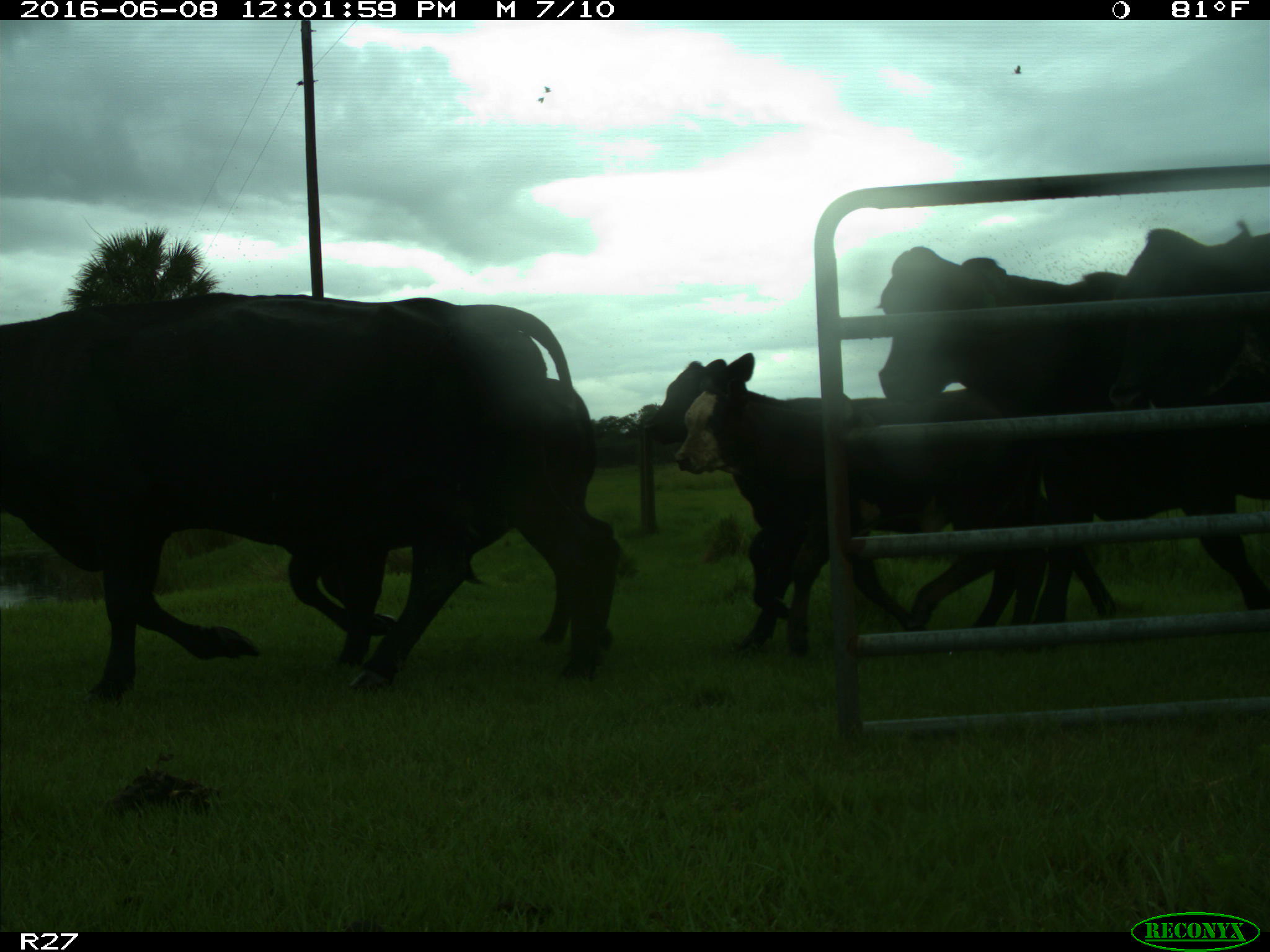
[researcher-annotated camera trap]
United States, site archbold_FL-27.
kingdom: Animalia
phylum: Chordata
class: Mammalia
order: Artiodactyla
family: Bovidae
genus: Bos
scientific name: Bos taurus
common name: domestic cow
Bos taurus (domestic cow).